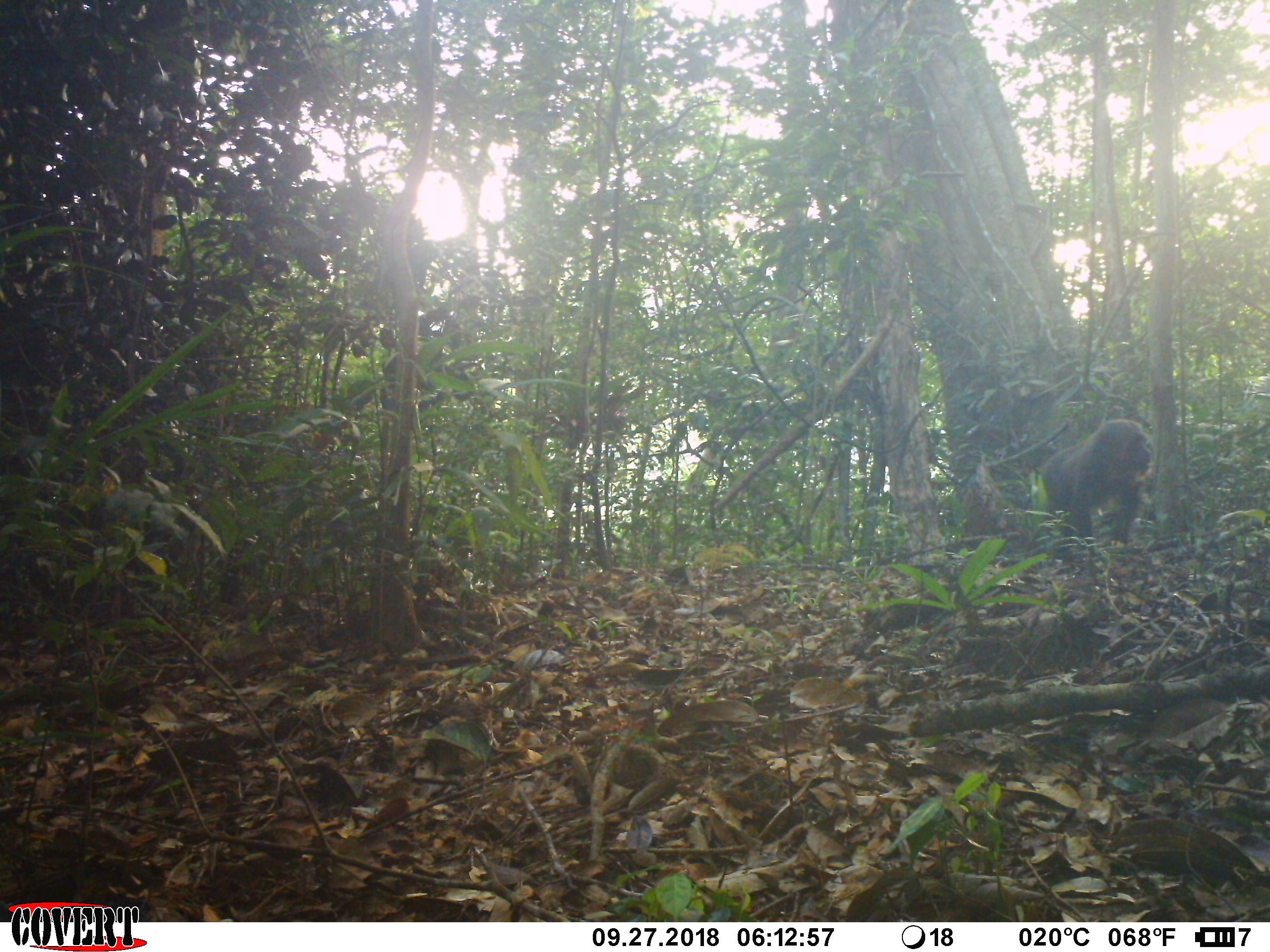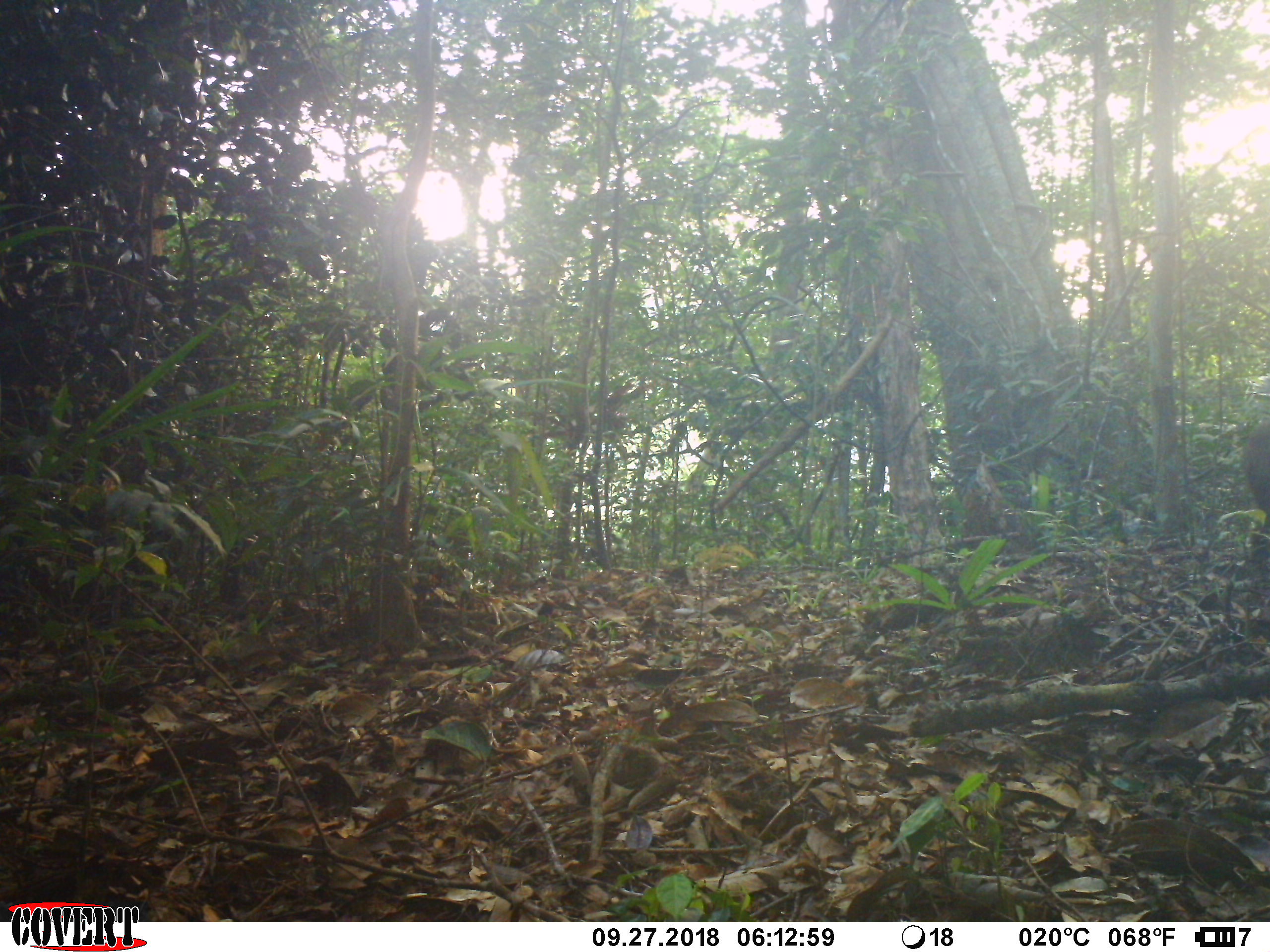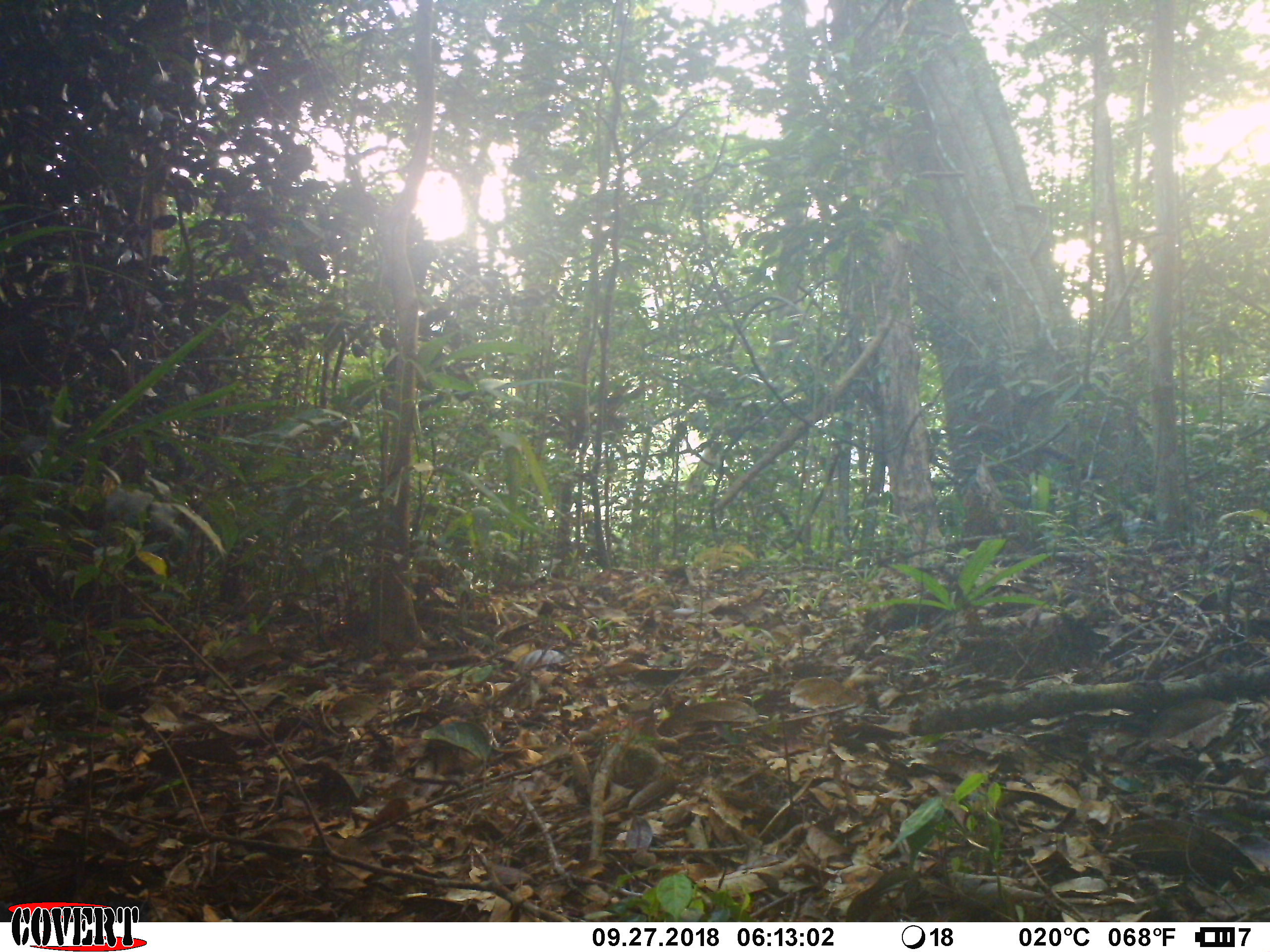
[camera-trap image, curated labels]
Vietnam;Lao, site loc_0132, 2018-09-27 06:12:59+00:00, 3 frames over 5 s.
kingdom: Animalia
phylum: Chordata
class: Mammalia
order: Primates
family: Cercopithecidae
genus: Macaca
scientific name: Macaca arctoides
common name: stump-tailed macaque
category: stump tailed macaque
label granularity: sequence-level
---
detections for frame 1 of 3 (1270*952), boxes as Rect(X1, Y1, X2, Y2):
stump tailed macaque: Rect(1039, 418, 1158, 557)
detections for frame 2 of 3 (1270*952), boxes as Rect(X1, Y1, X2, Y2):
stump tailed macaque: Rect(1241, 419, 1269, 513)